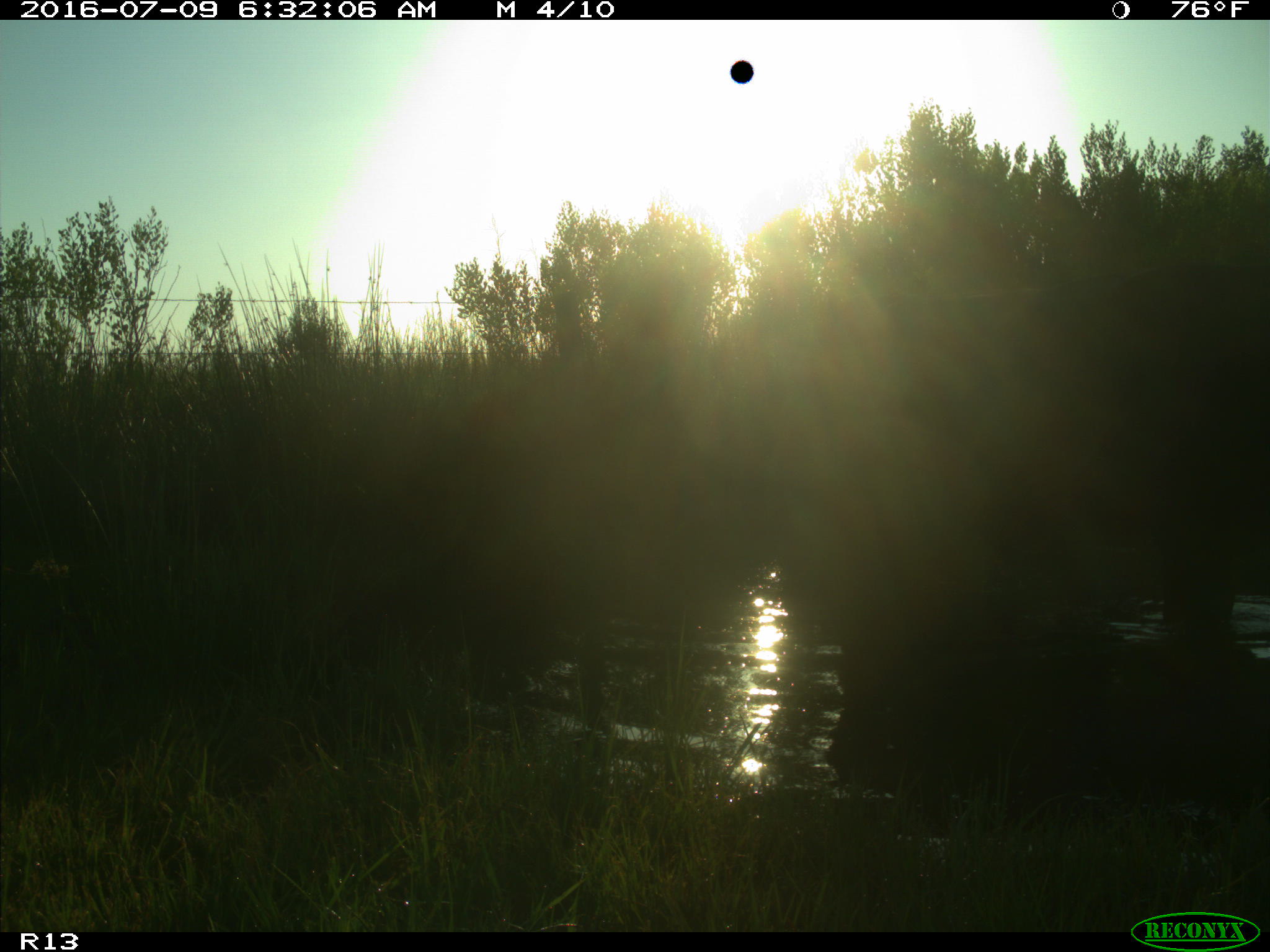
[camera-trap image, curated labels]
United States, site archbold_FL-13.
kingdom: Animalia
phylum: Chordata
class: Mammalia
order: Artiodactyla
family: Bovidae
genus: Bos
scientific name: Bos taurus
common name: domestic cow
Bos taurus (domestic cow).